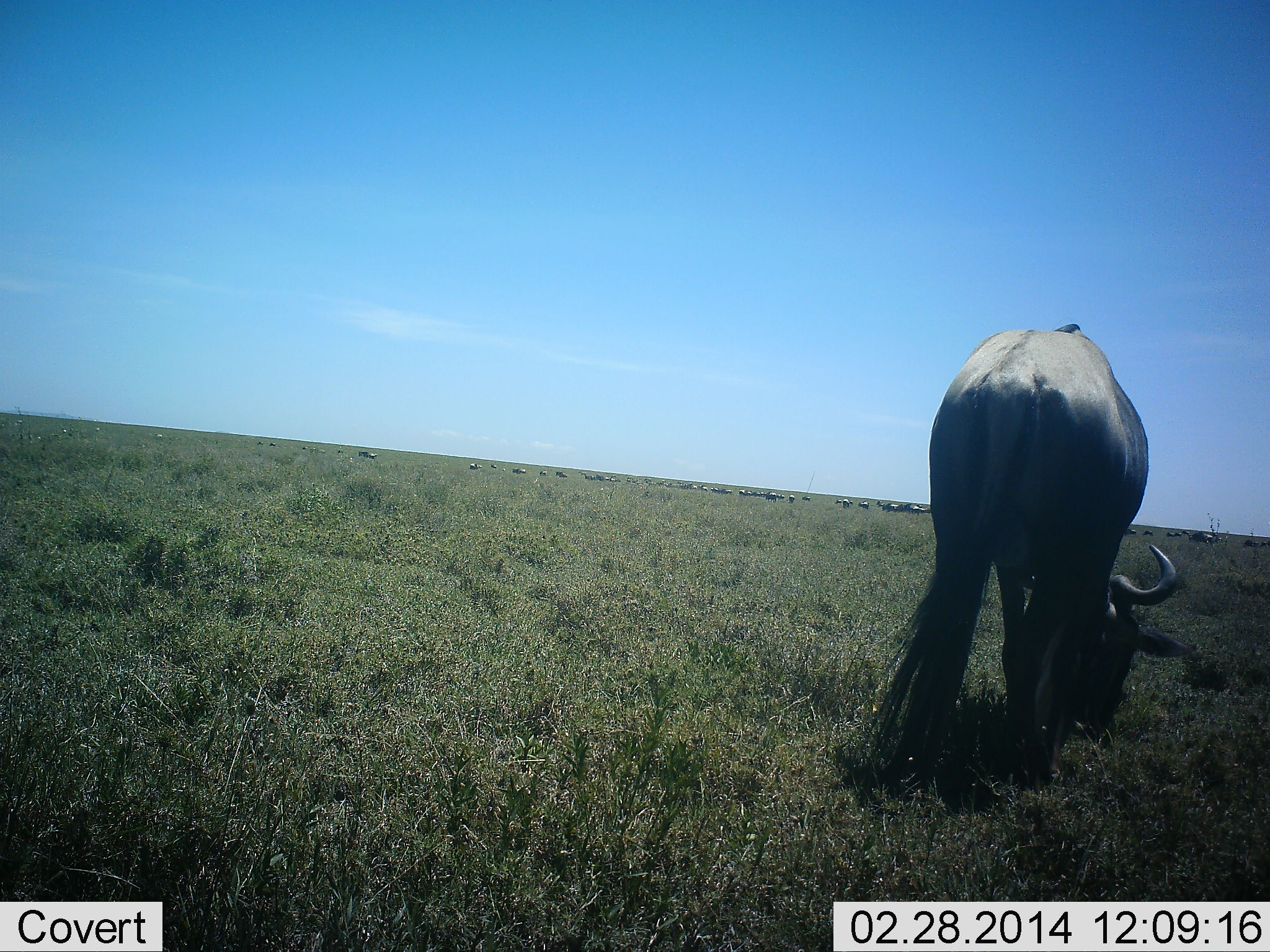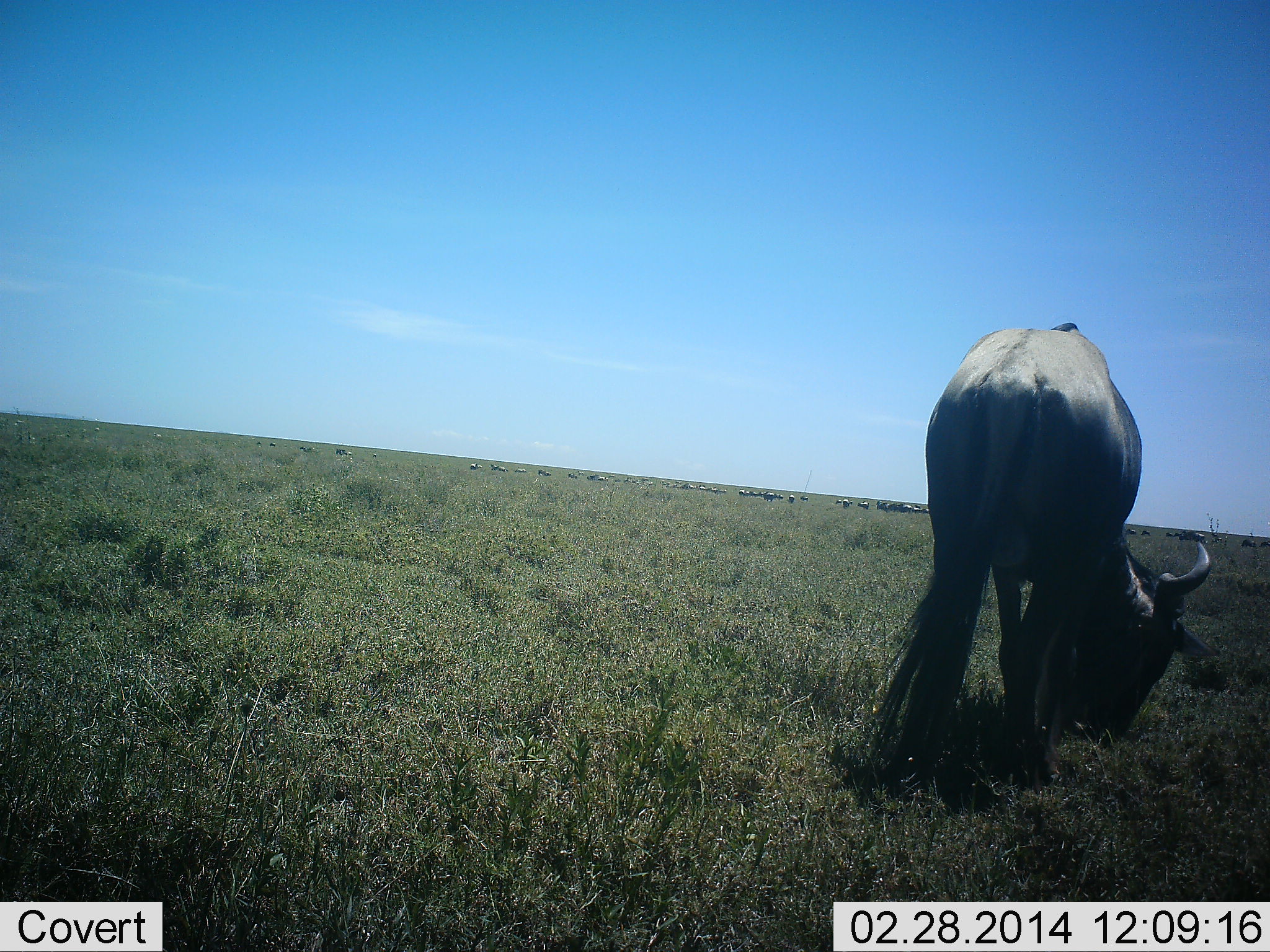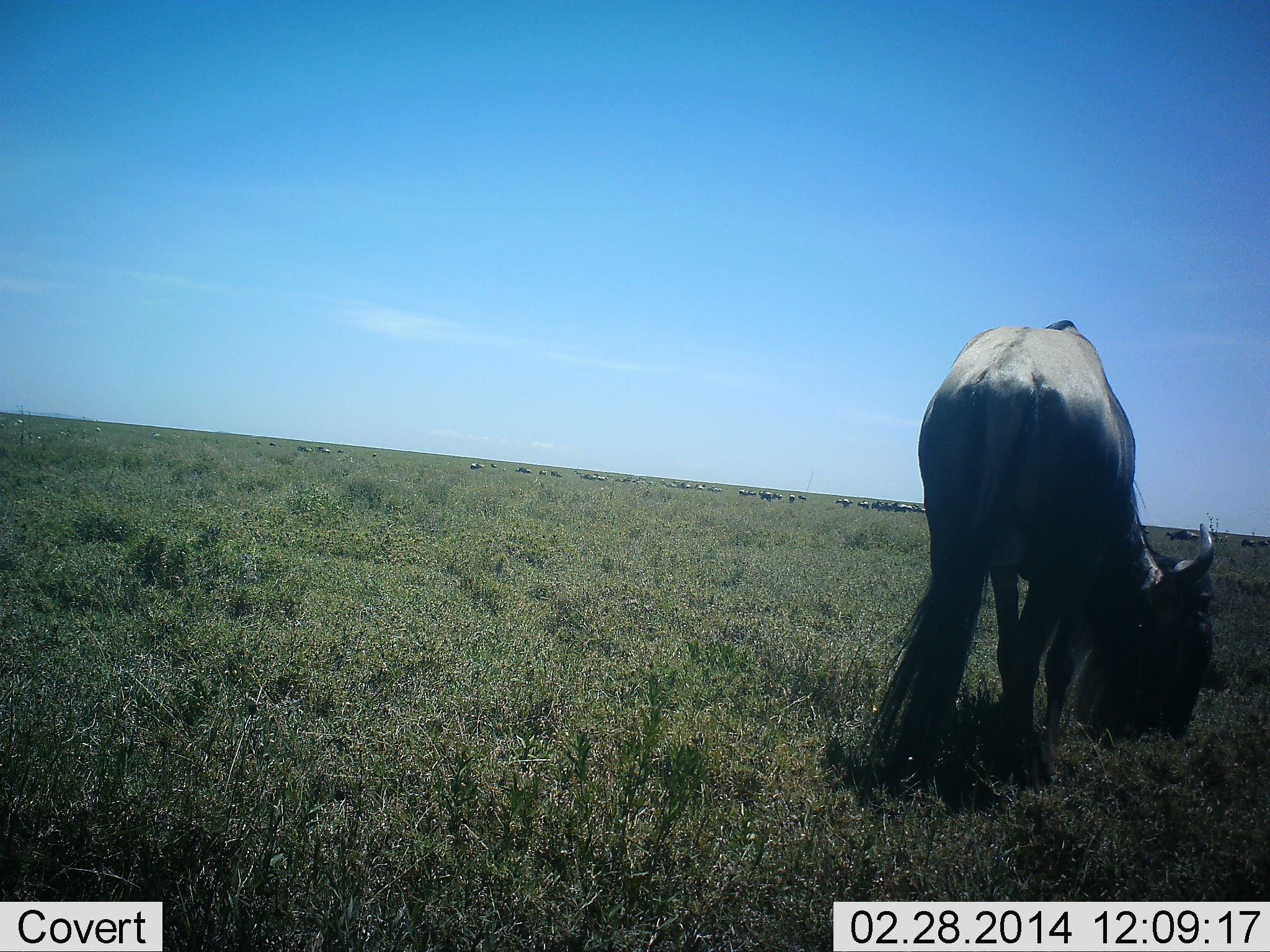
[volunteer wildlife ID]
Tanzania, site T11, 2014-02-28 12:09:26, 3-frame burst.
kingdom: Animalia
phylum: Chordata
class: Mammalia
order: Artiodactyla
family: Bovidae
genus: Connochaetes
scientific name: Connochaetes taurinus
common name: blue wildebeest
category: wildebeest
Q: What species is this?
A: Wildebeest (blue wildebeest) (Connochaetes taurinus).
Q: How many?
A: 11-50.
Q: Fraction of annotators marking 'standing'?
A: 30%.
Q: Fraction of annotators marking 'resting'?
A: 0%.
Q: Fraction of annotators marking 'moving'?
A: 50%.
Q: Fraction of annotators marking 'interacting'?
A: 0%.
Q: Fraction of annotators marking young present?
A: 0%.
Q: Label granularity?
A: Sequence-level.